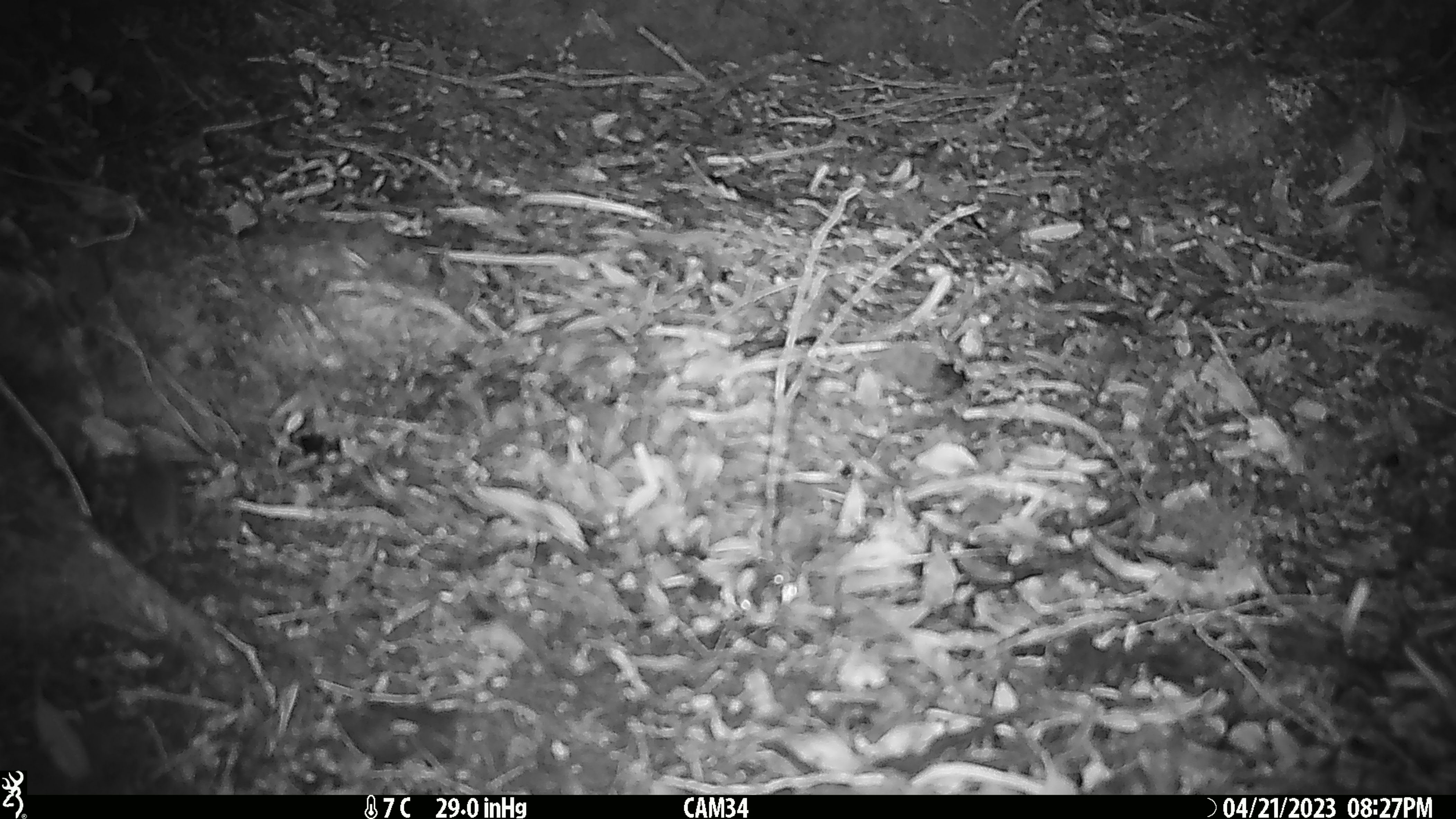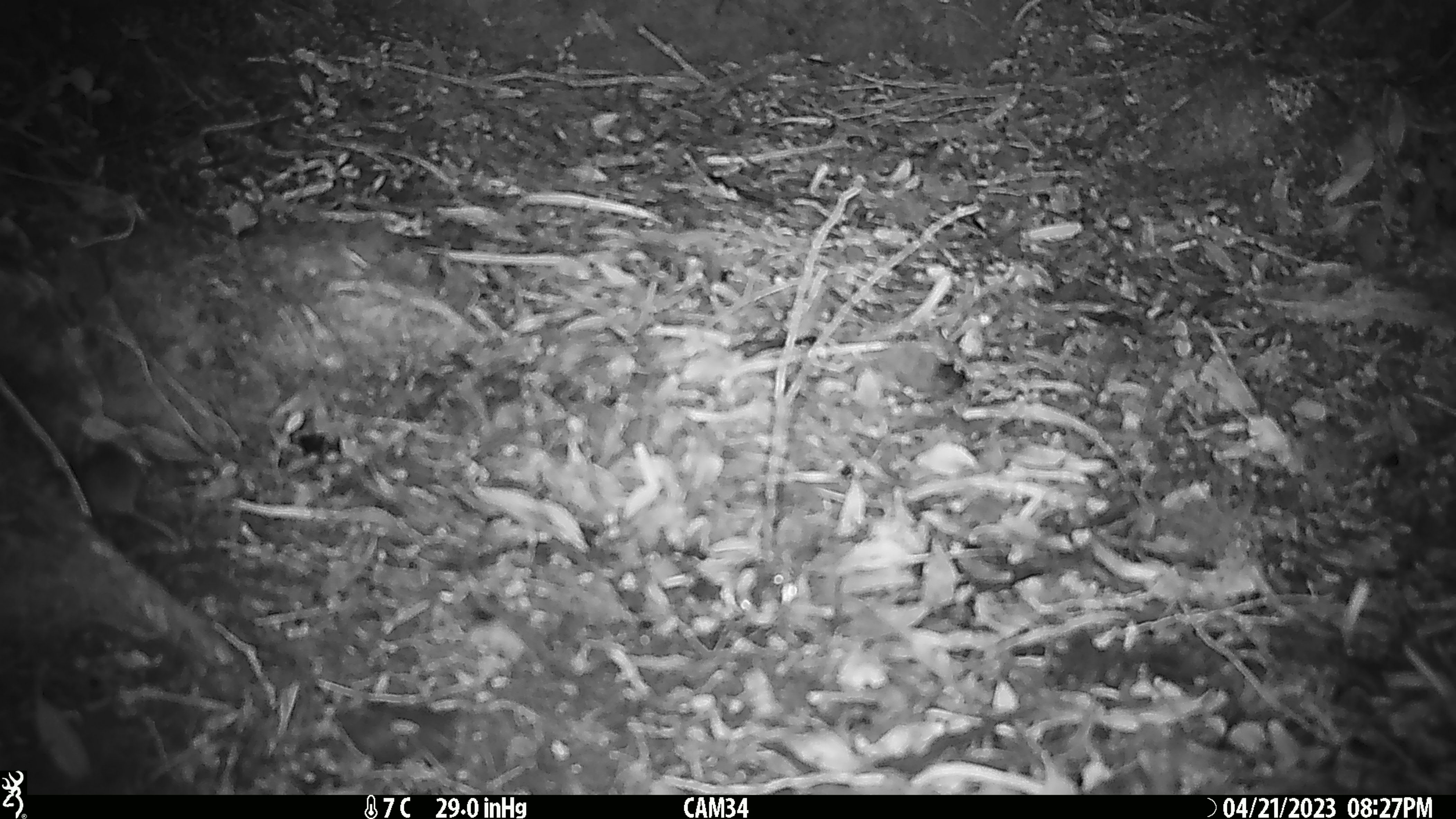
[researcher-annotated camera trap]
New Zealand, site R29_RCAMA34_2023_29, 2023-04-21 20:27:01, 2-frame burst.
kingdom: Animalia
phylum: Chordata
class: Mammalia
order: Rodentia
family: Muridae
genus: Mus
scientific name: Mus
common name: mouse